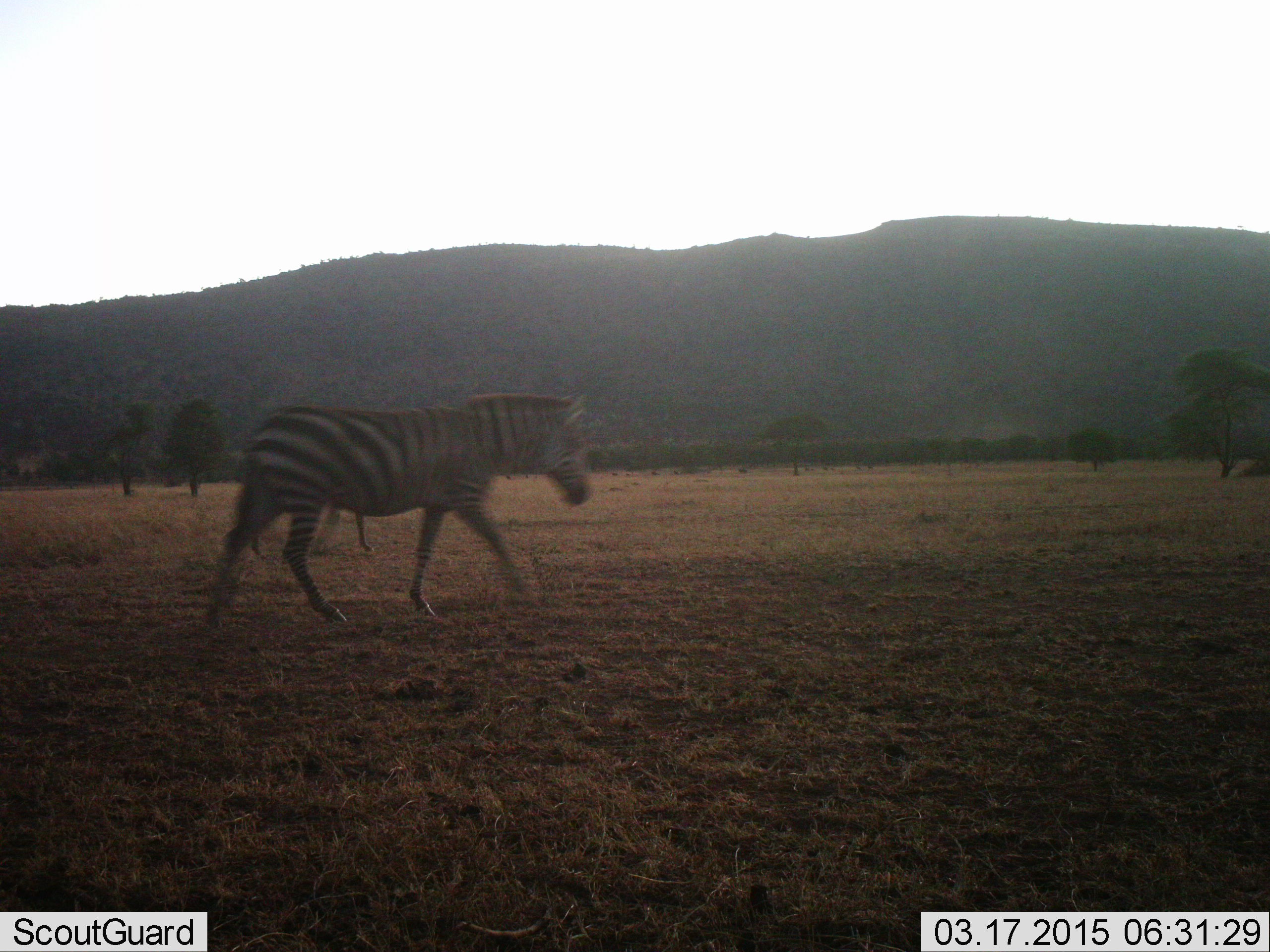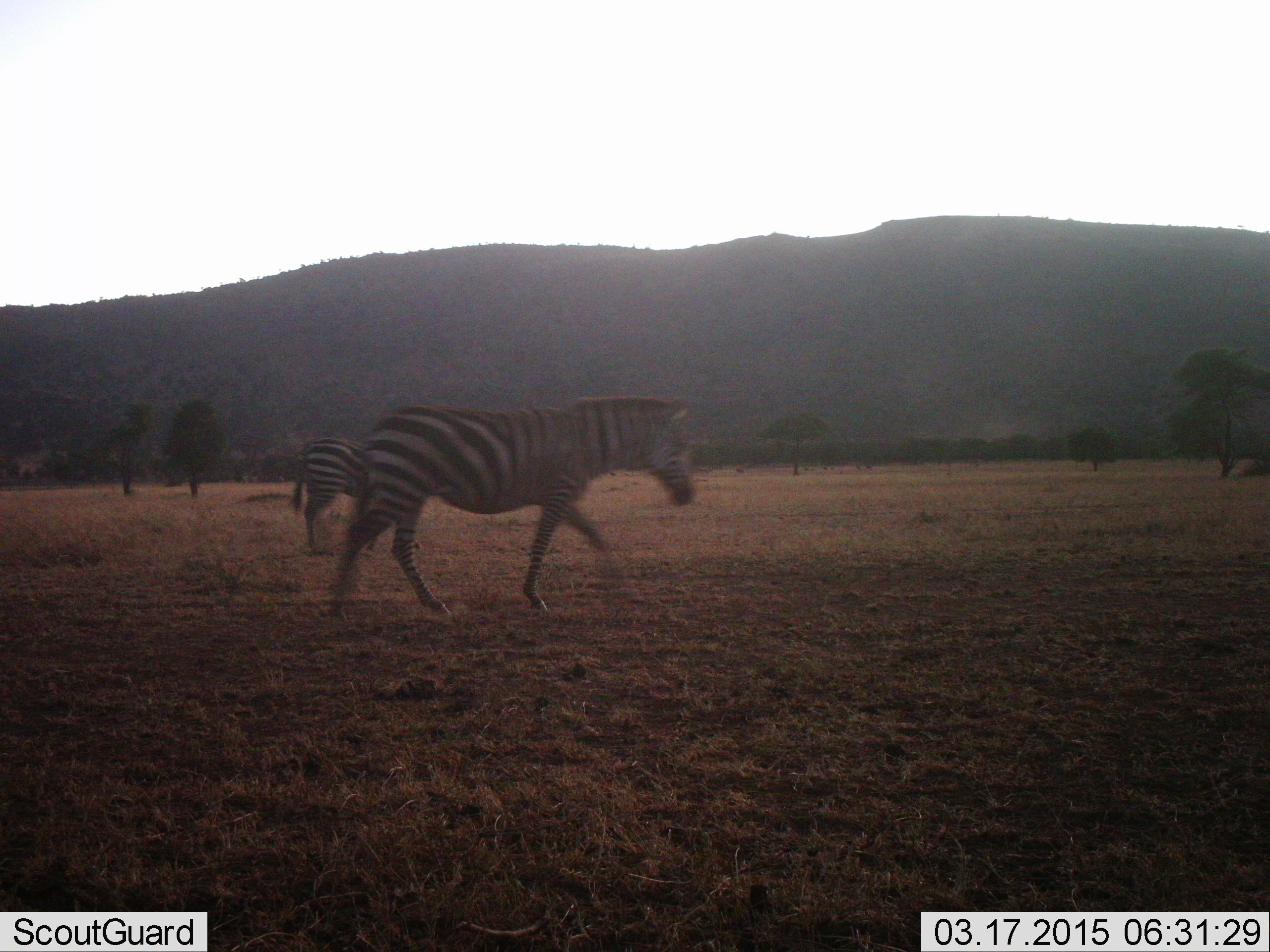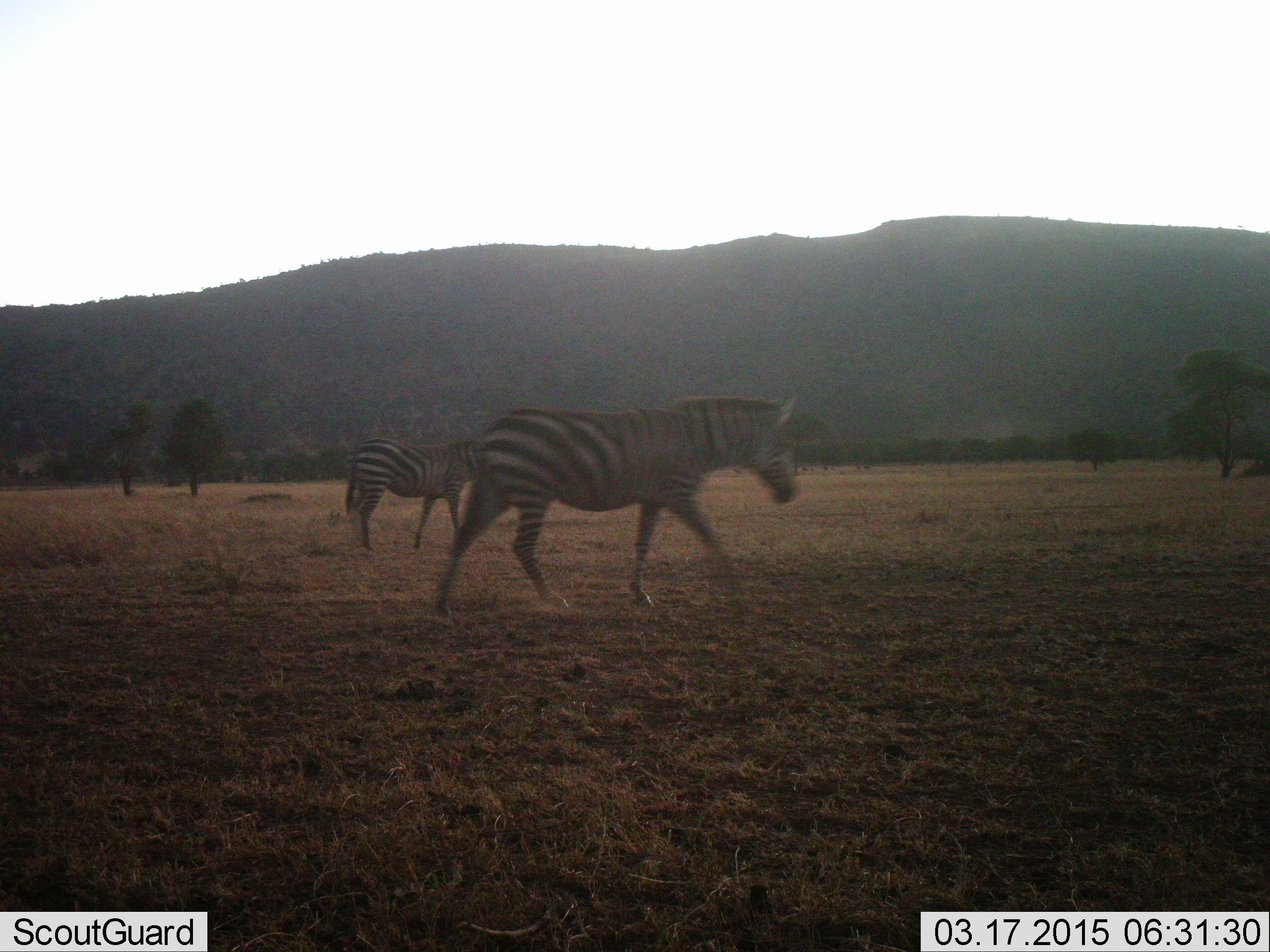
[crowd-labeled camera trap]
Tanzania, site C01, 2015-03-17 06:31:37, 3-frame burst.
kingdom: Animalia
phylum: Chordata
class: Mammalia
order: Perissodactyla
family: Equidae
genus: Equus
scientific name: Equus quagga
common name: plains zebra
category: zebra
Zebra (plains zebra) (Equus quagga), count 2. Behavior (volunteer vote fractions): standing 10%, resting 0%, moving 100%, interacting 0%. Young present (vote fraction): 10%. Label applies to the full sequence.